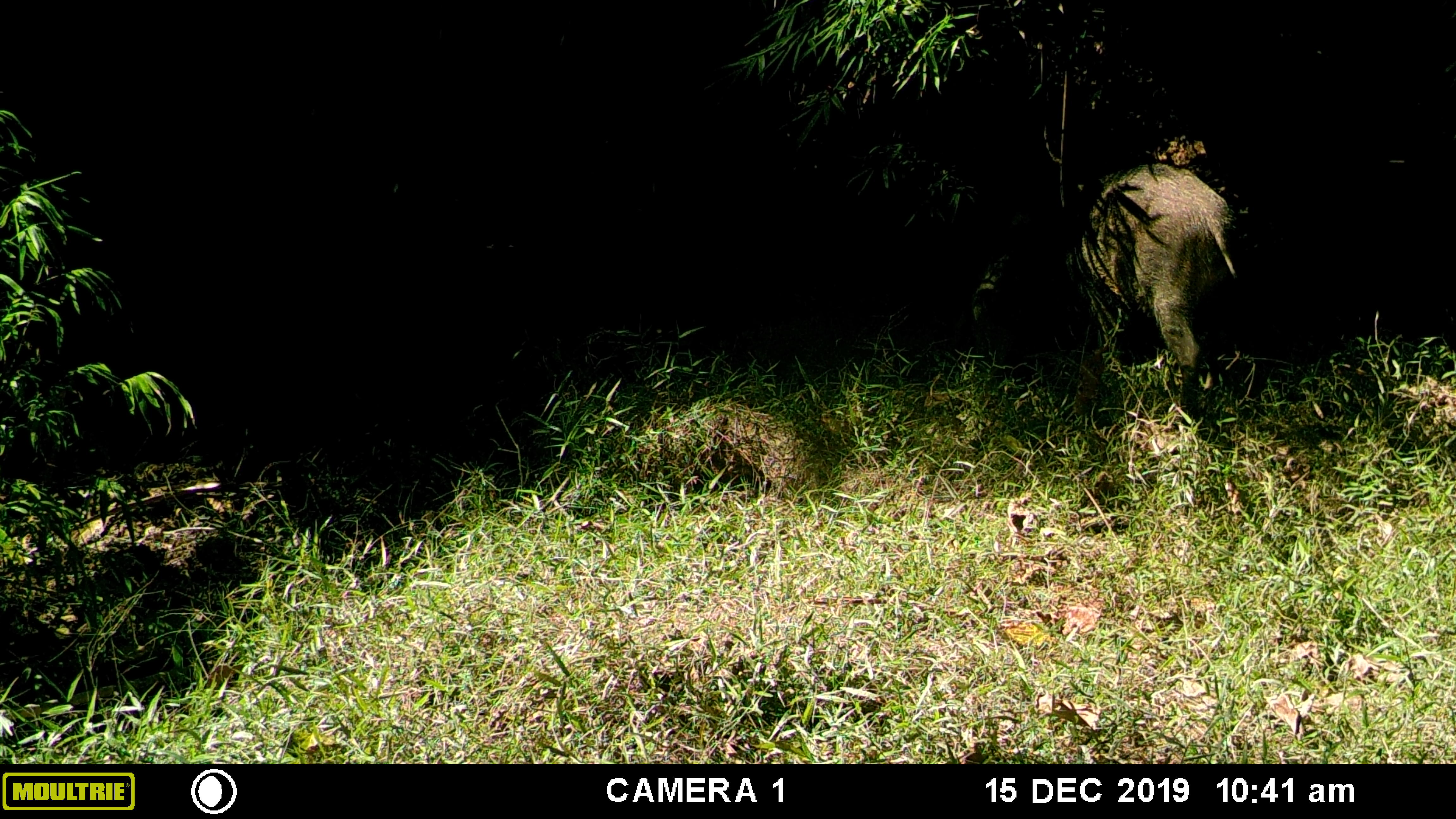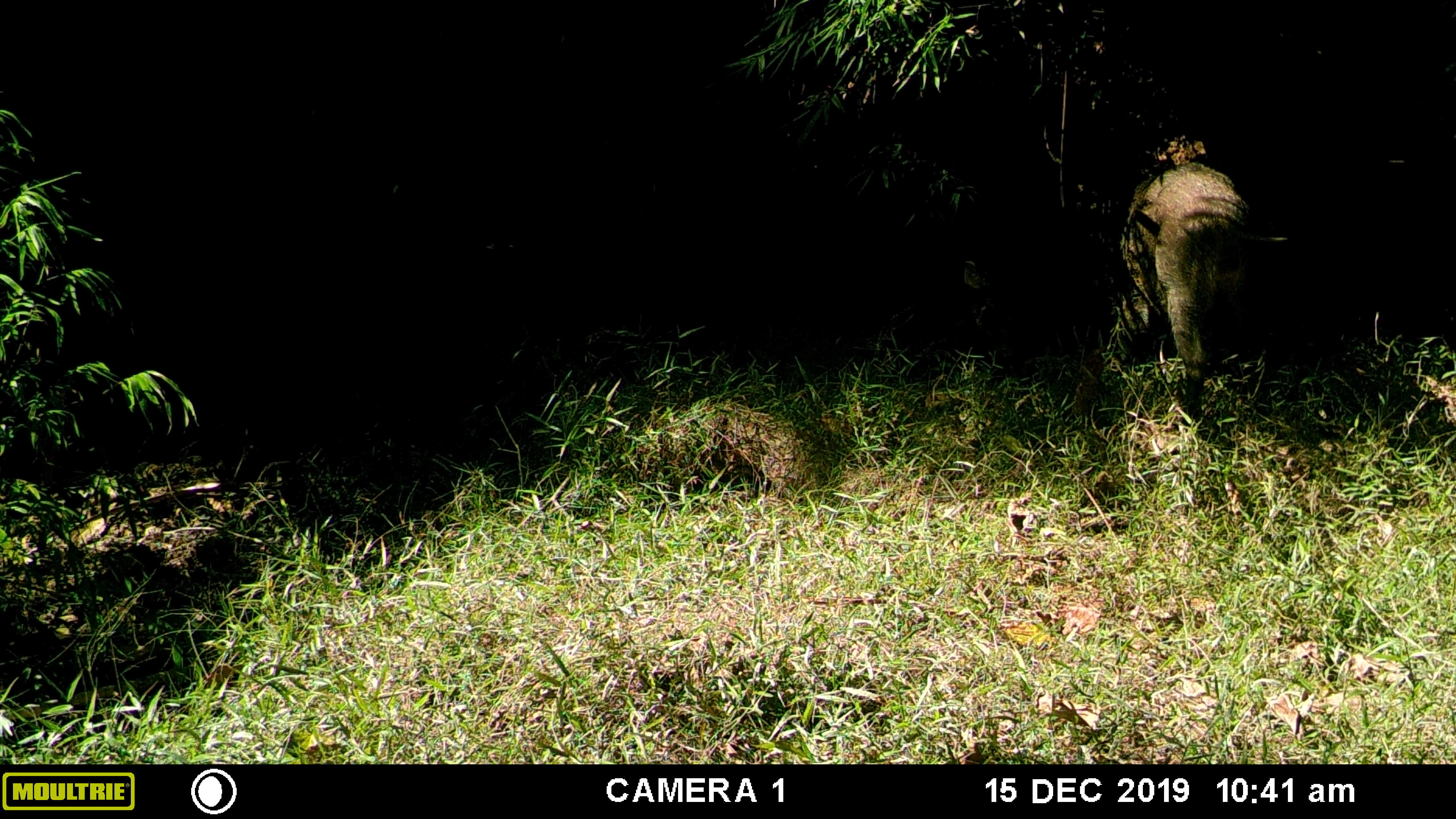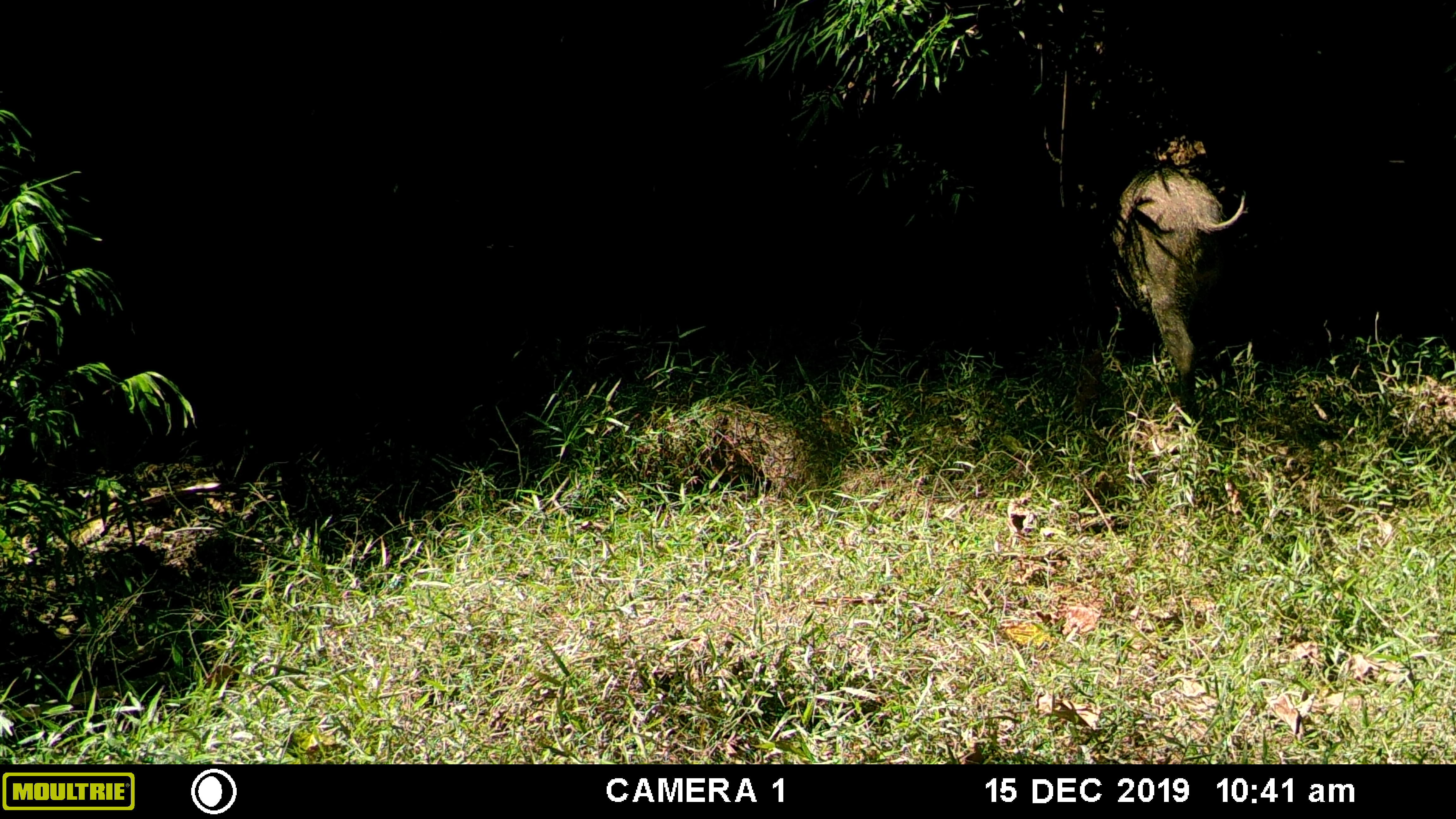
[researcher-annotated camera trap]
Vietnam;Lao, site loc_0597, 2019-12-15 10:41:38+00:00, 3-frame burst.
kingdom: Animalia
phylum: Chordata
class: Mammalia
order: Artiodactyla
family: Suidae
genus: Sus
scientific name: Sus scrofa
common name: eurasian wild pig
Eurasian wild pig (Sus scrofa). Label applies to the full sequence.